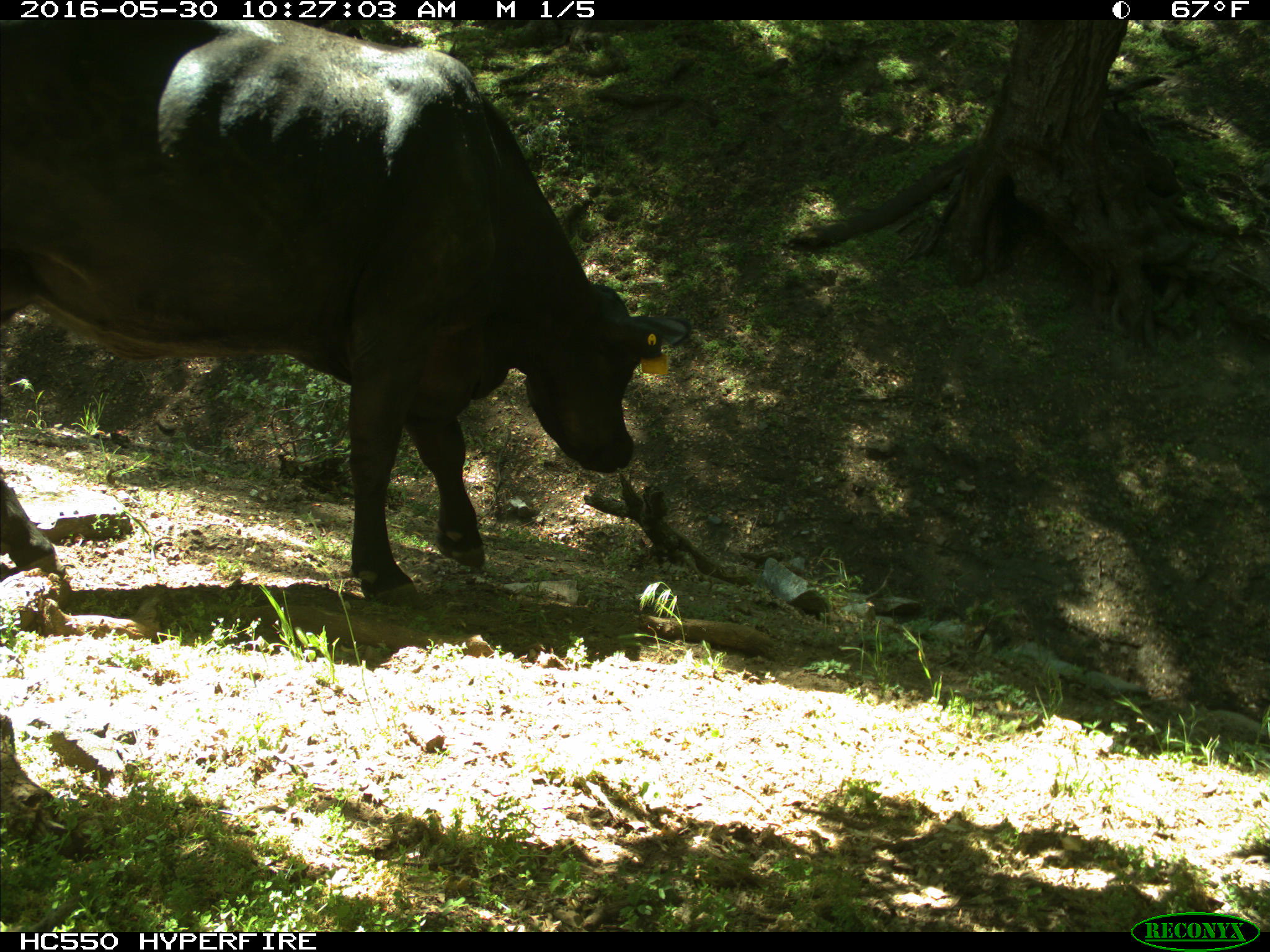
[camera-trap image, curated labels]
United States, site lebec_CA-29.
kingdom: Animalia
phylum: Chordata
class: Mammalia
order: Artiodactyla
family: Bovidae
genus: Bos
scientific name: Bos taurus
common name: domestic cow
Bos taurus (domestic cow).